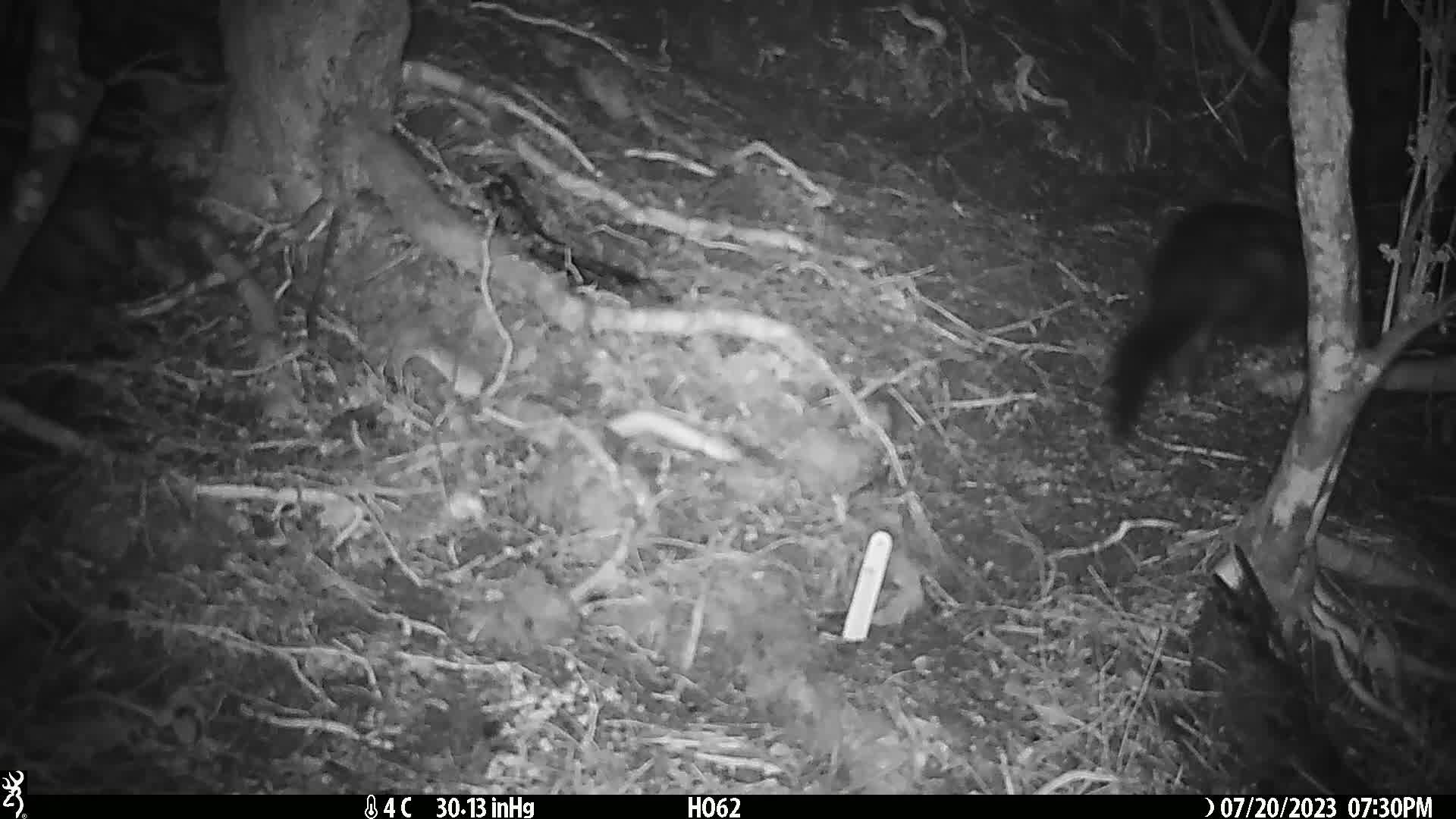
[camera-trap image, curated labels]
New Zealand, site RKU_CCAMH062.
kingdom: Animalia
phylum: Chordata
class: Mammalia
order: Diprotodontia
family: Phalangeridae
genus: Trichosurus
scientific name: Trichosurus vulpecula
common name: common brushtail possum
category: possum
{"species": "possum (common brushtail possum) (Trichosurus vulpecula)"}